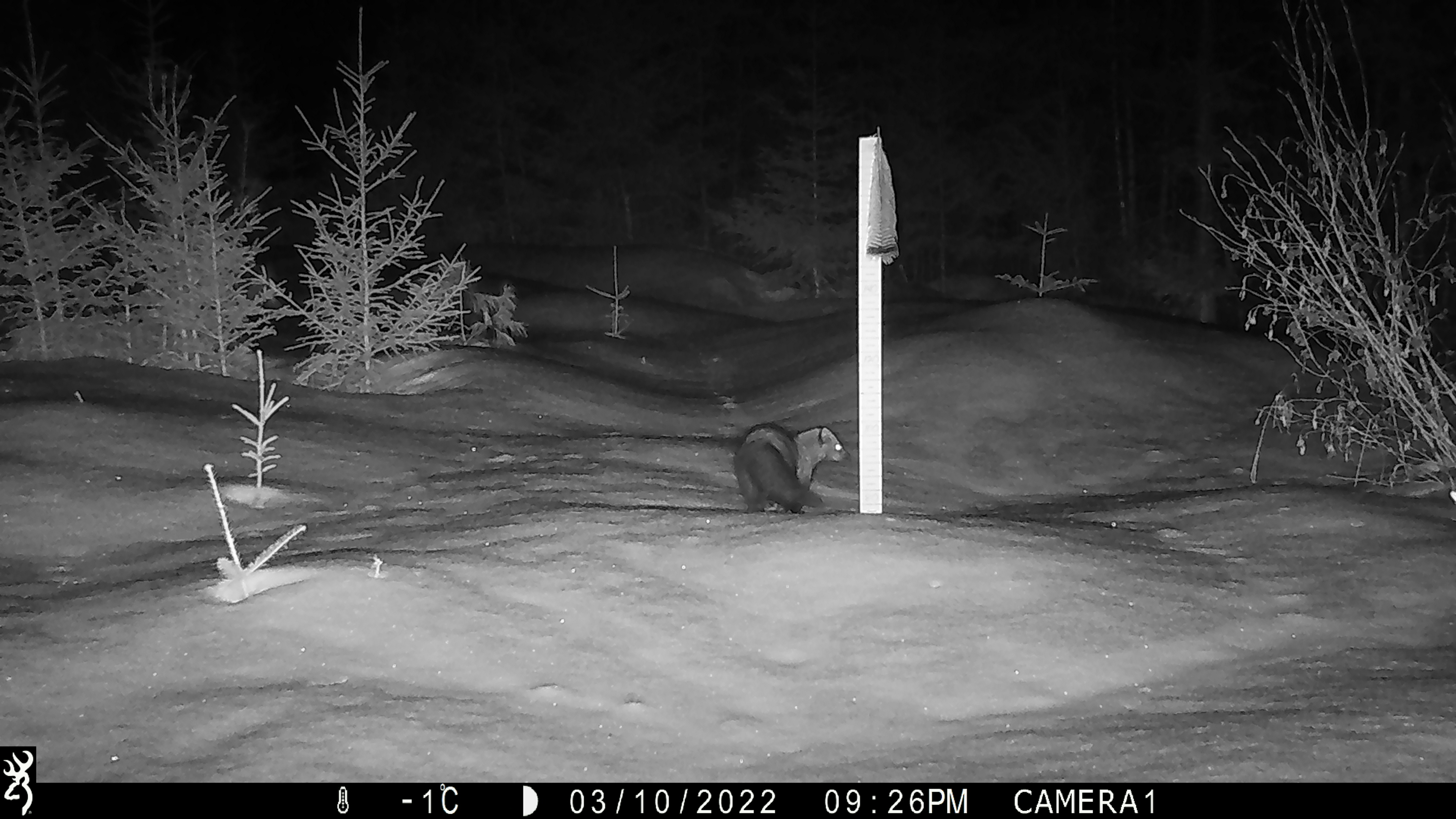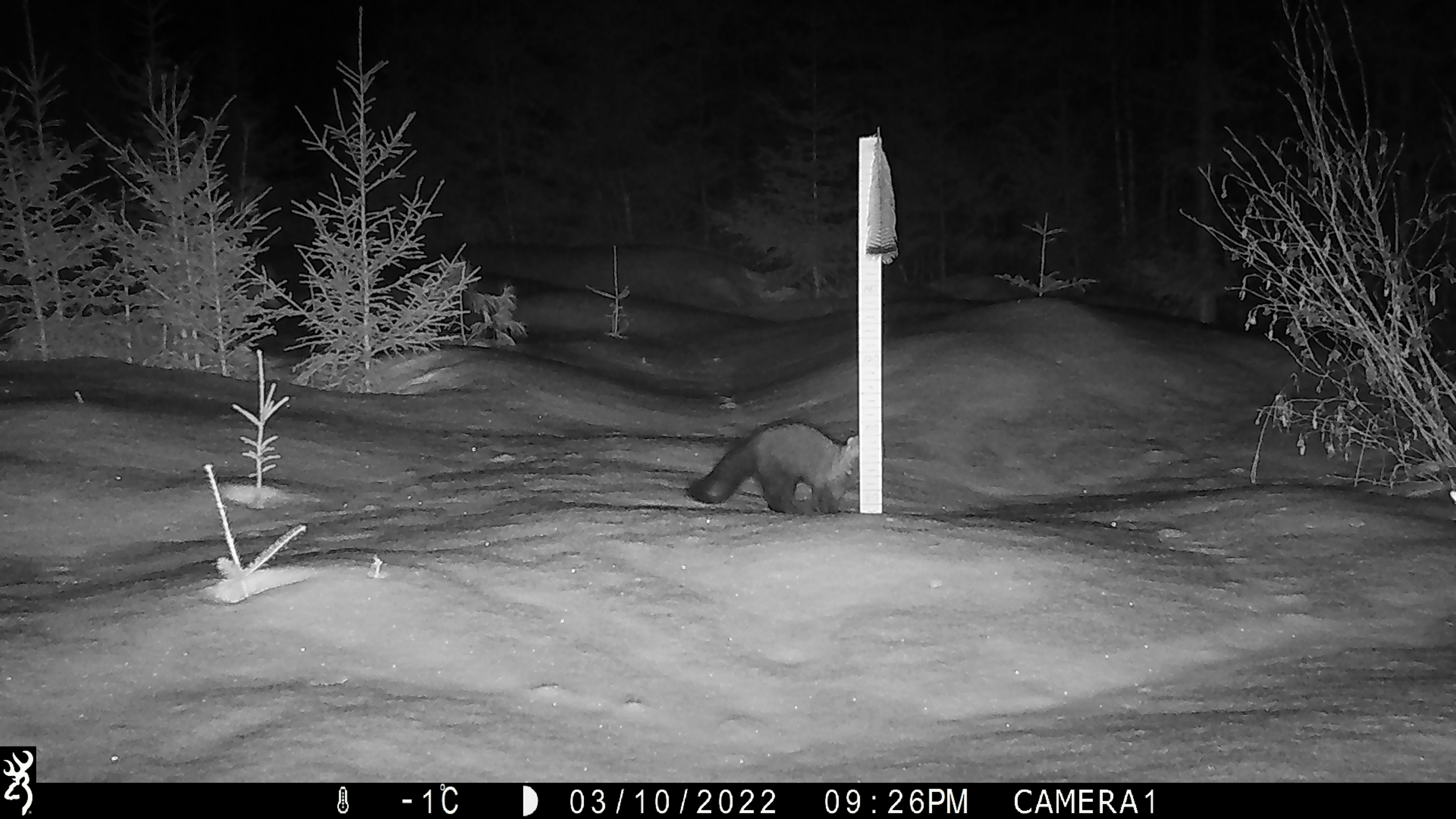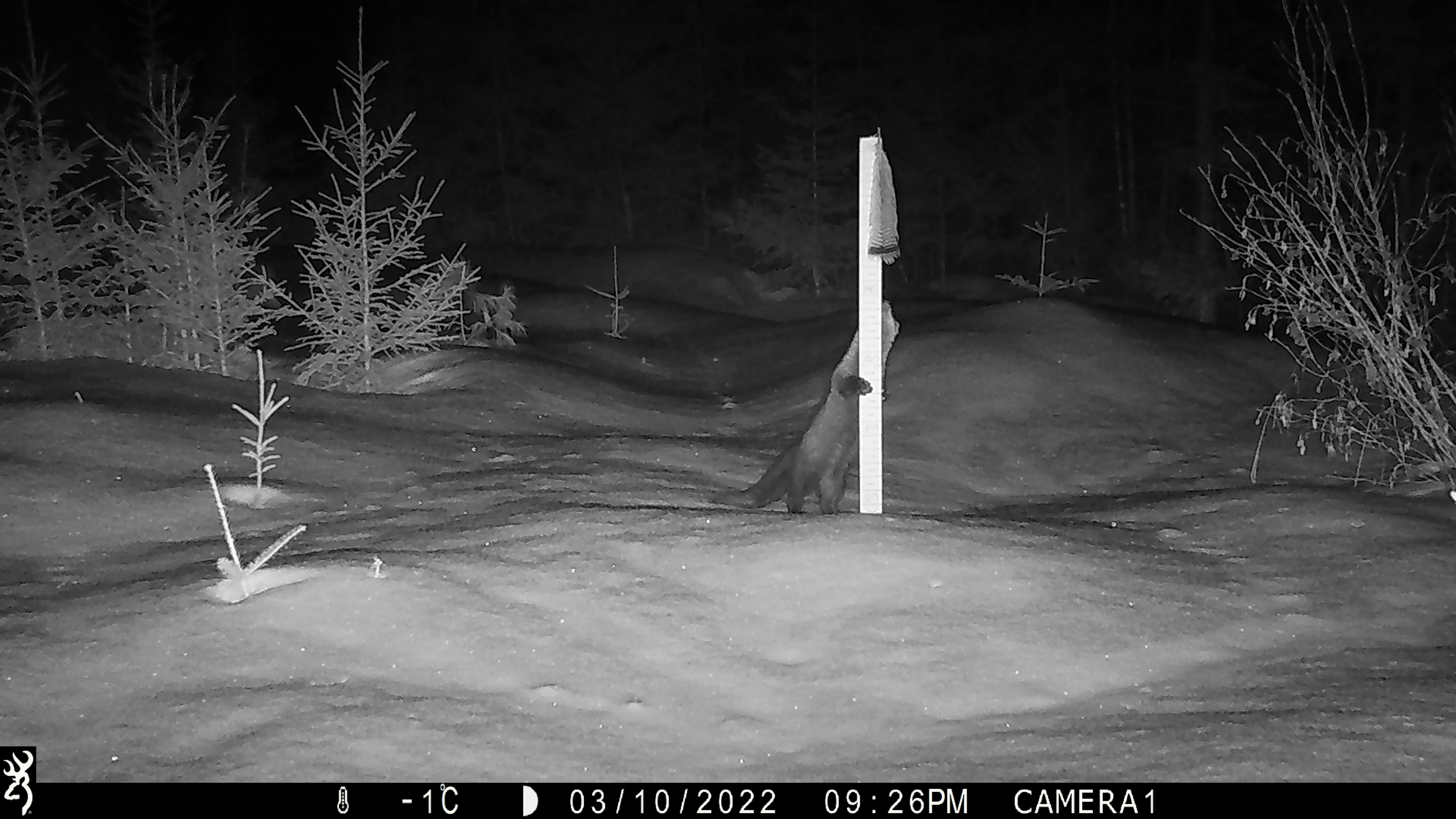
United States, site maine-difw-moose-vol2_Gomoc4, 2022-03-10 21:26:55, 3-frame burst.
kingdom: Animalia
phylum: Chordata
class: Mammalia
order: Carnivora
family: Mustelidae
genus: Pekania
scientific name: Pekania pennanti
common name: fisher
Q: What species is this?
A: Fisher (Pekania pennanti).